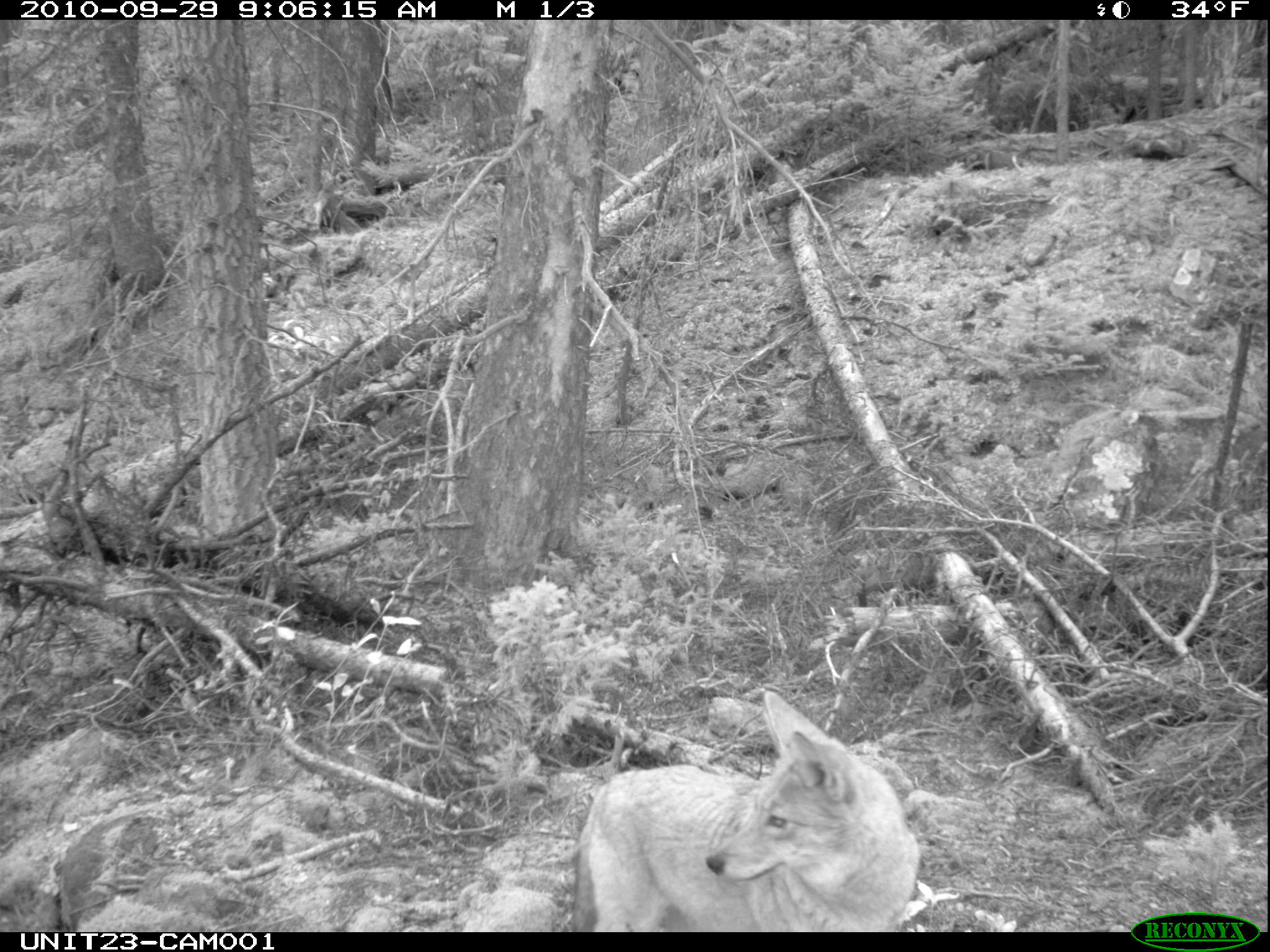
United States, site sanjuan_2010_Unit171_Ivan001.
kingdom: Animalia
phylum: Chordata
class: Mammalia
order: Carnivora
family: Canidae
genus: Canis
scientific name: Canis latrans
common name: coyote